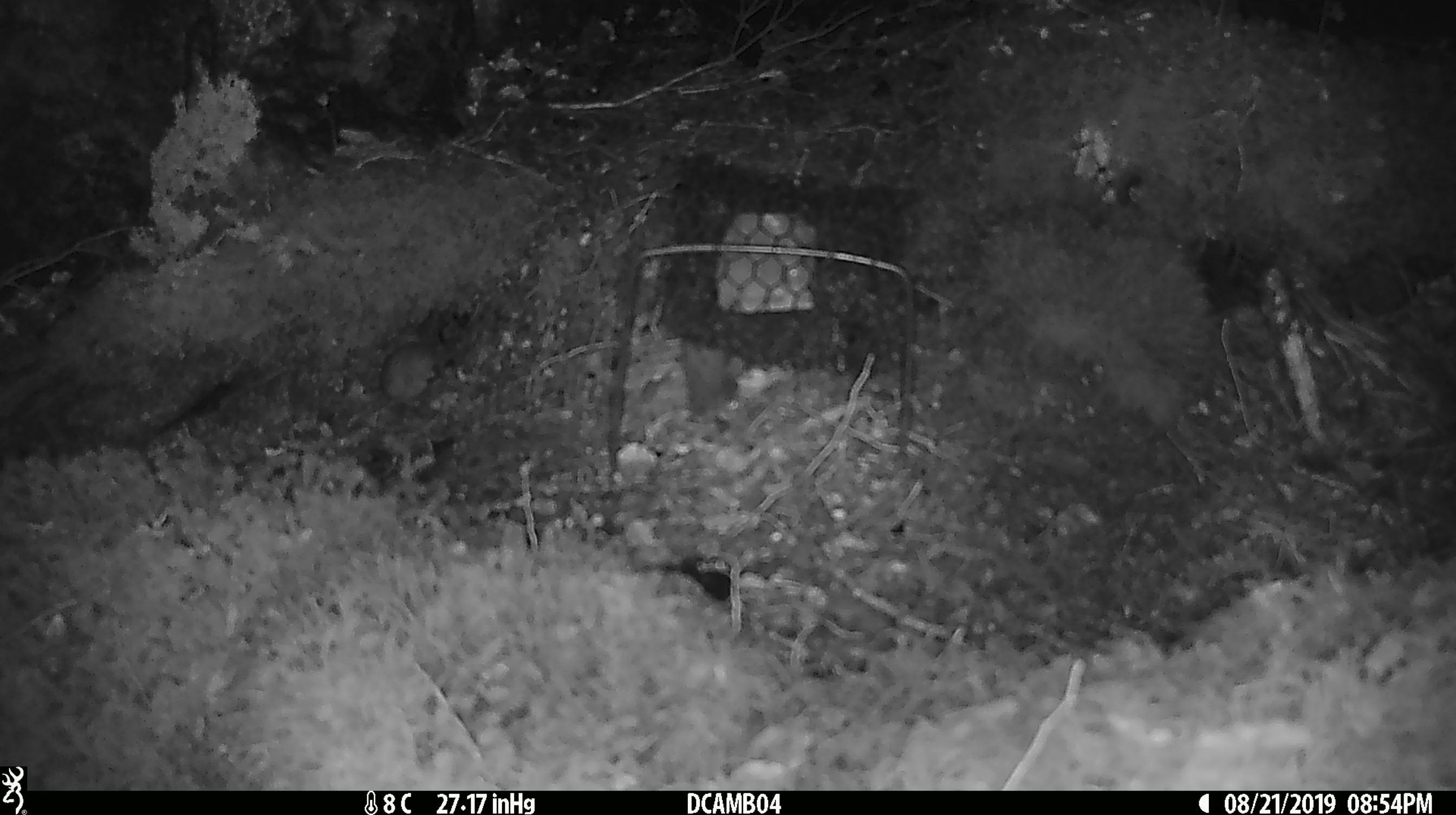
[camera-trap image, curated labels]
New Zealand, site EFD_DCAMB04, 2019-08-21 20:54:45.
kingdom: Animalia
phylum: Chordata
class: Mammalia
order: Rodentia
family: Muridae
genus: Mus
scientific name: Mus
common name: mouse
Mouse (Mus).